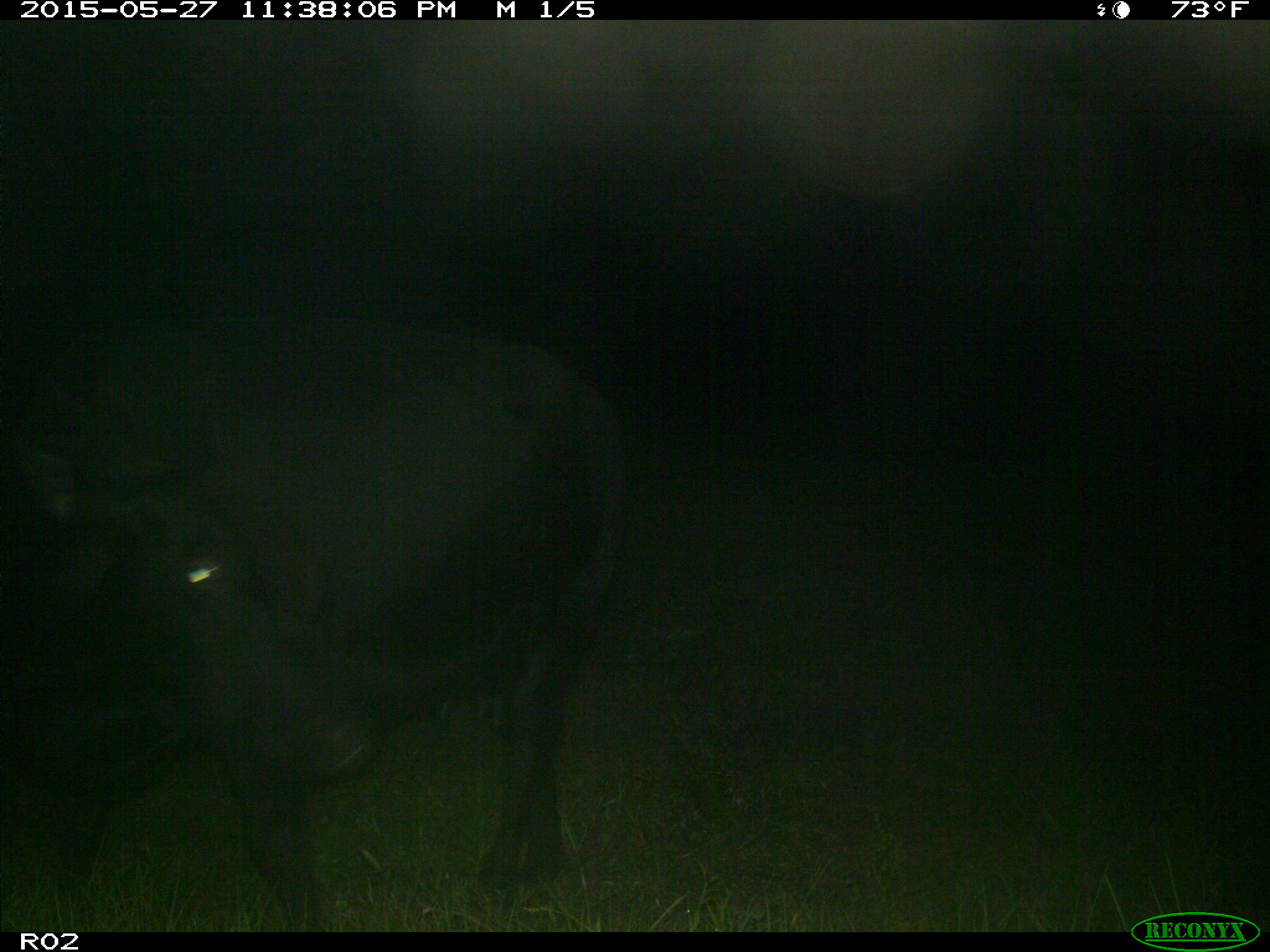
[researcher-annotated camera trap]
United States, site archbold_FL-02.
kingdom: Animalia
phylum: Chordata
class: Mammalia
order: Artiodactyla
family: Bovidae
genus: Bos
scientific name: Bos taurus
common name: domestic cow